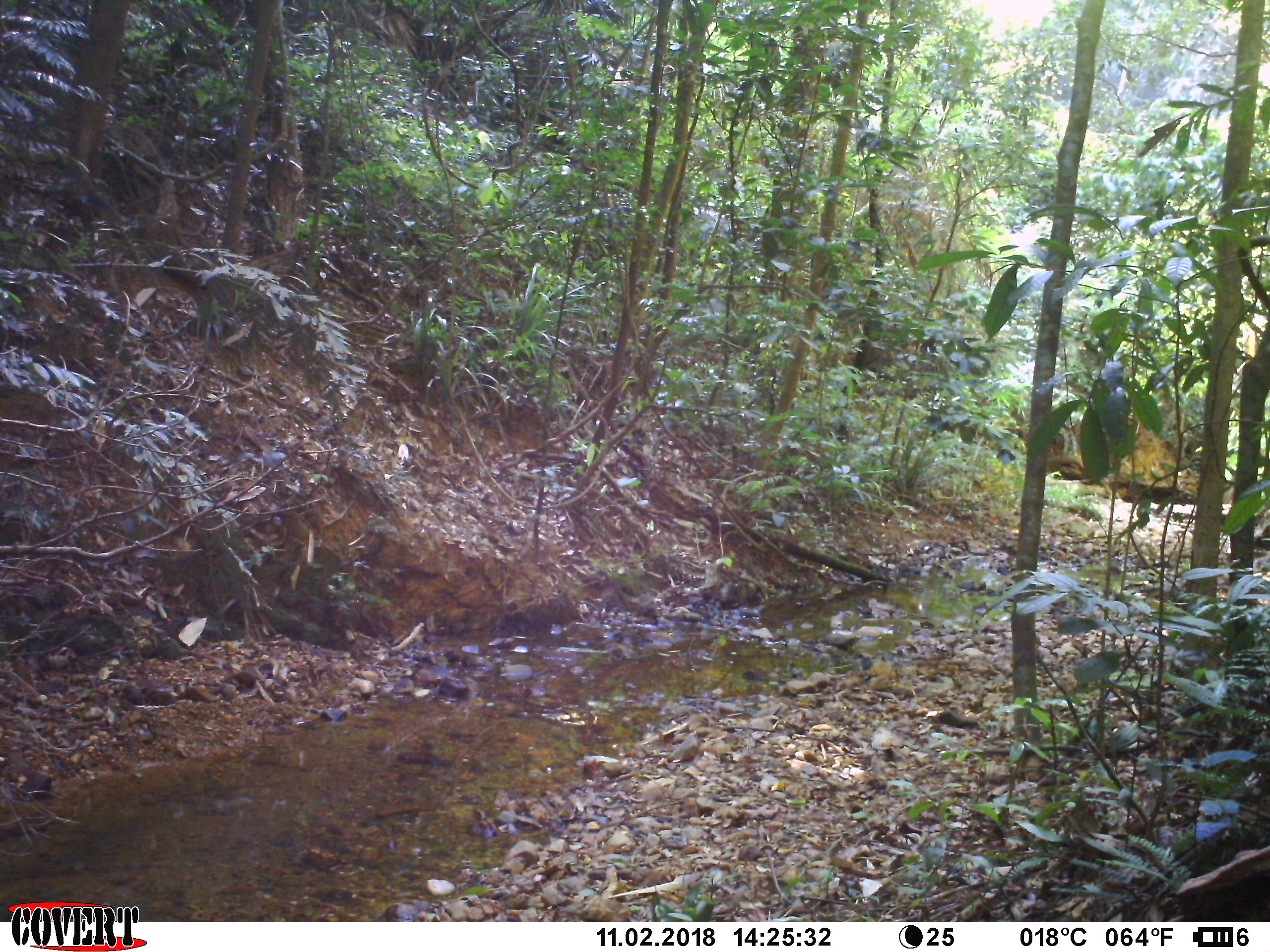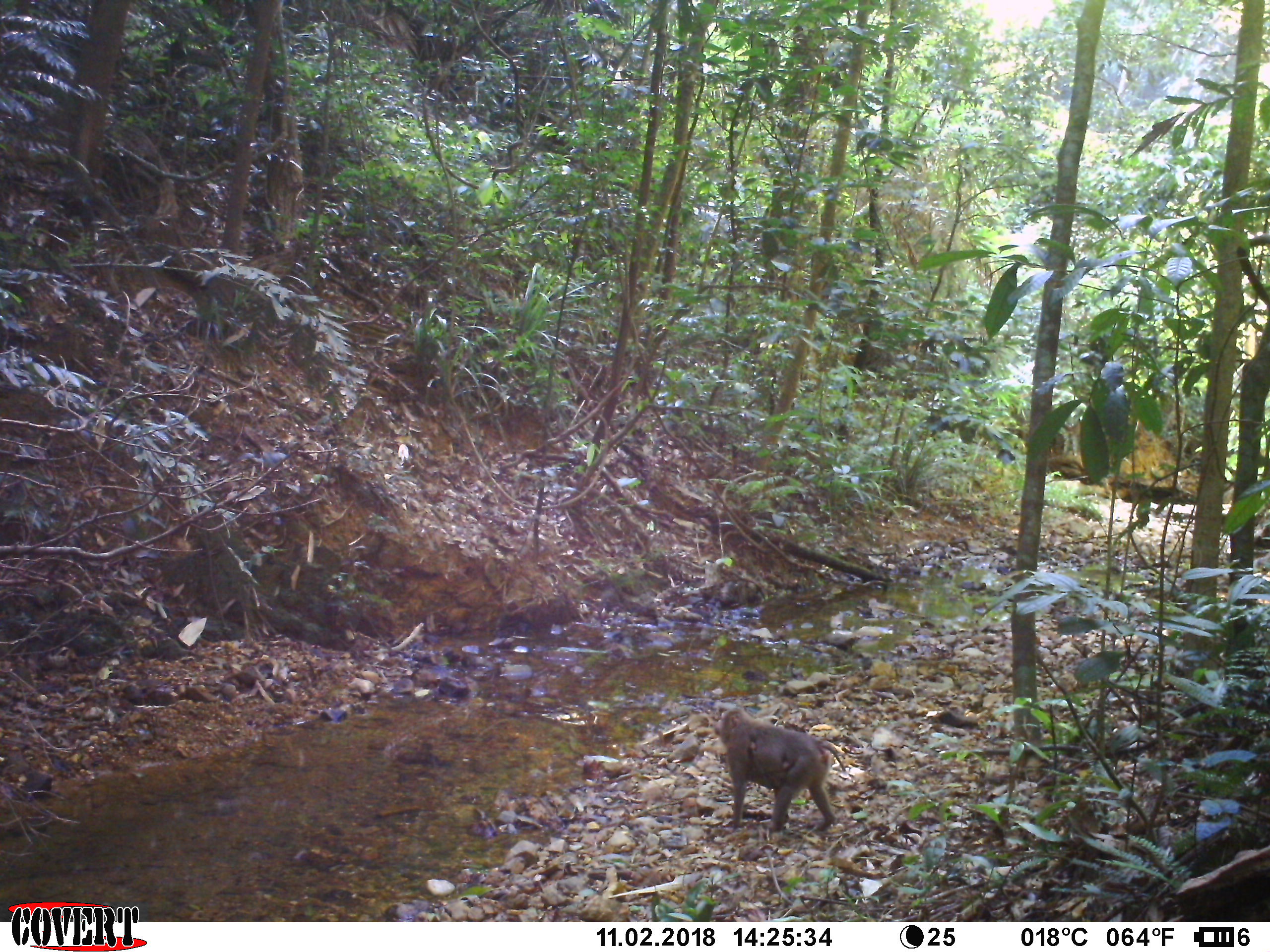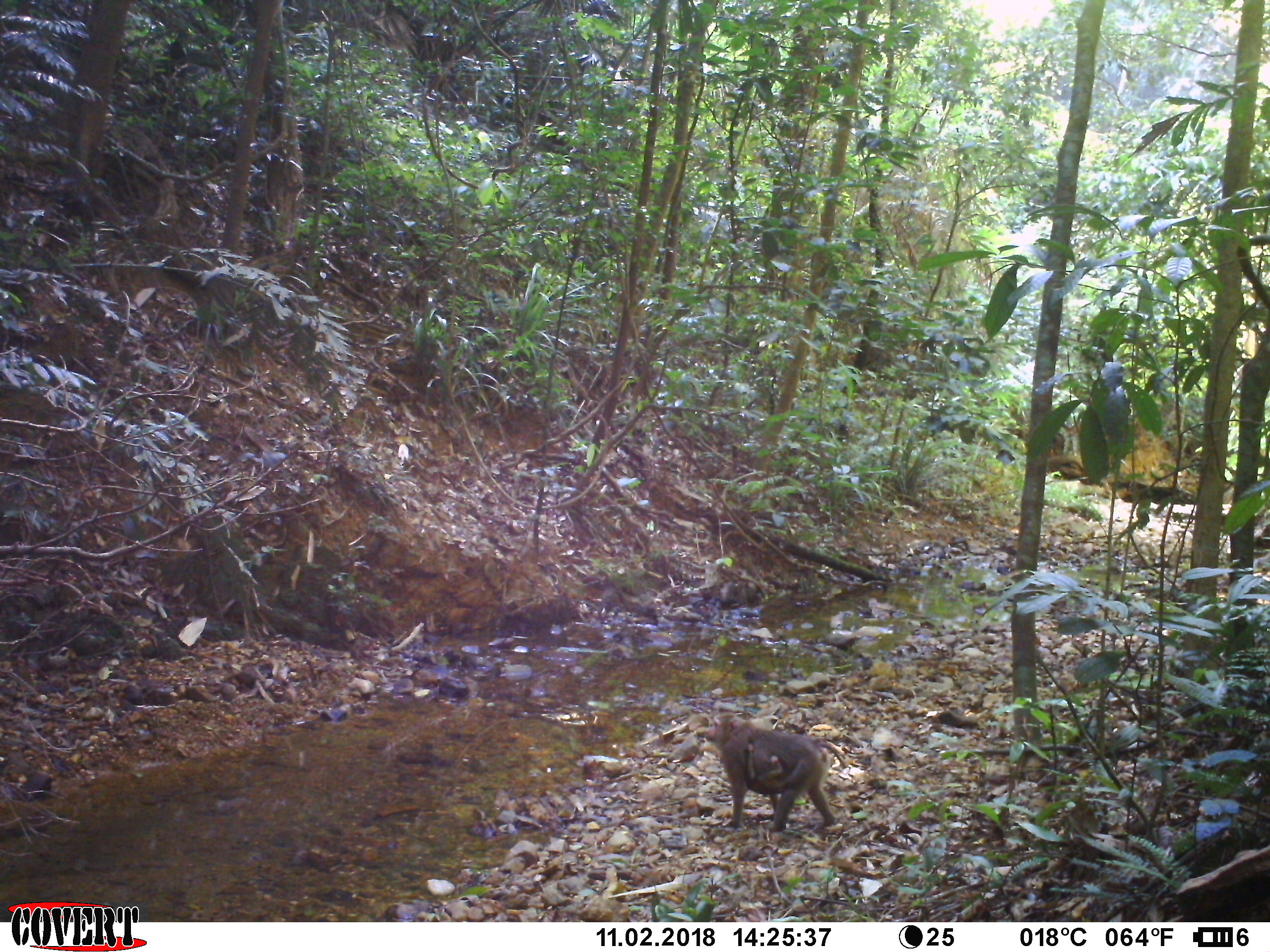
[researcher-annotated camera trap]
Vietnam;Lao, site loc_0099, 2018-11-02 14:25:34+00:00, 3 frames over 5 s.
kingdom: Animalia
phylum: Chordata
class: Mammalia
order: Primates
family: Cercopithecidae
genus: Macaca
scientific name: Macaca nemestrina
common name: pig-tailed macaque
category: pig tailed macaque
Pig tailed macaque (pig-tailed macaque) (Macaca nemestrina). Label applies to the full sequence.